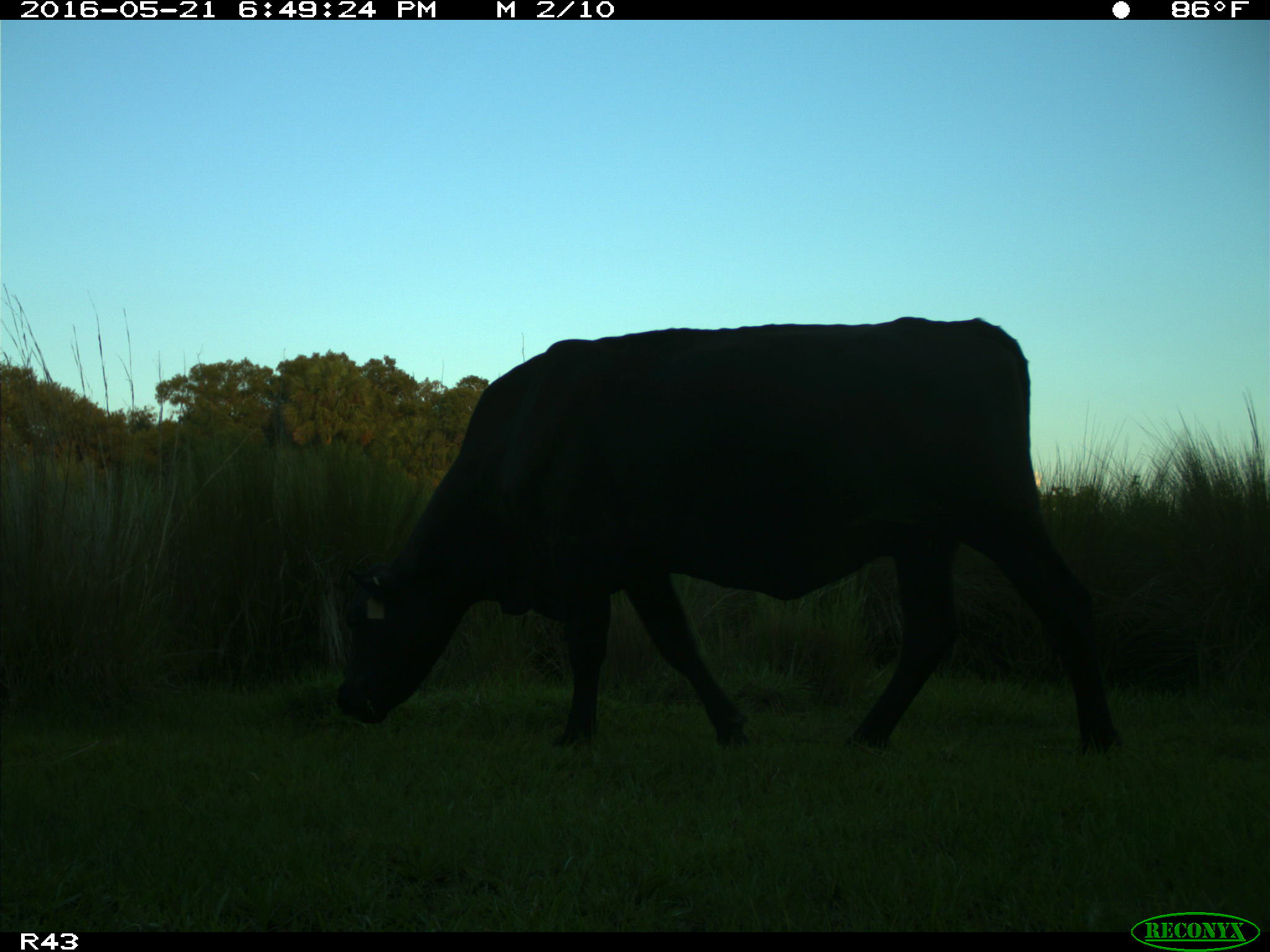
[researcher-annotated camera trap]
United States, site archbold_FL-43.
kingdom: Animalia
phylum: Chordata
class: Mammalia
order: Artiodactyla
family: Bovidae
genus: Bos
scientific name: Bos taurus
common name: domestic cow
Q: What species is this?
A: Bos taurus (domestic cow).